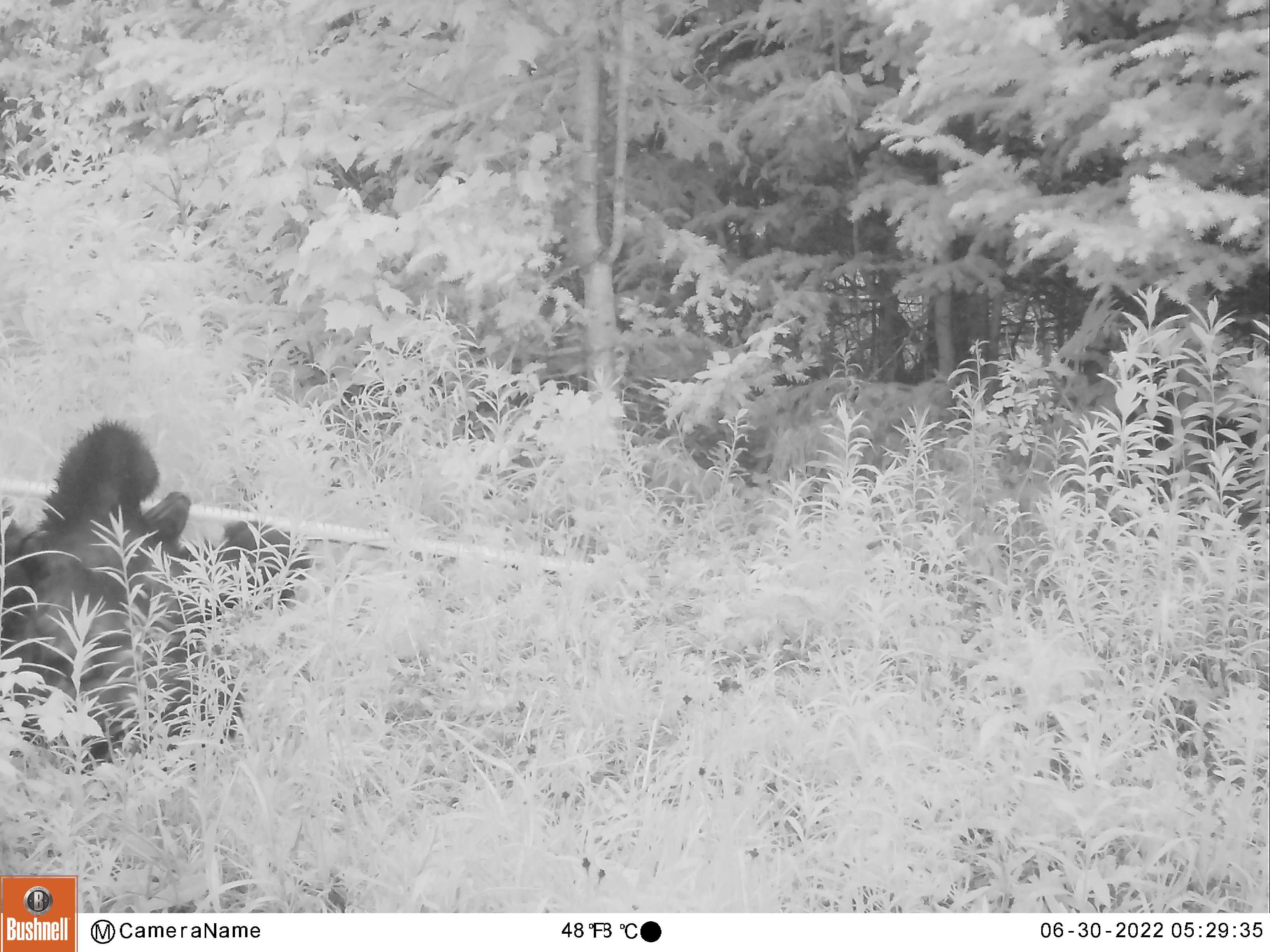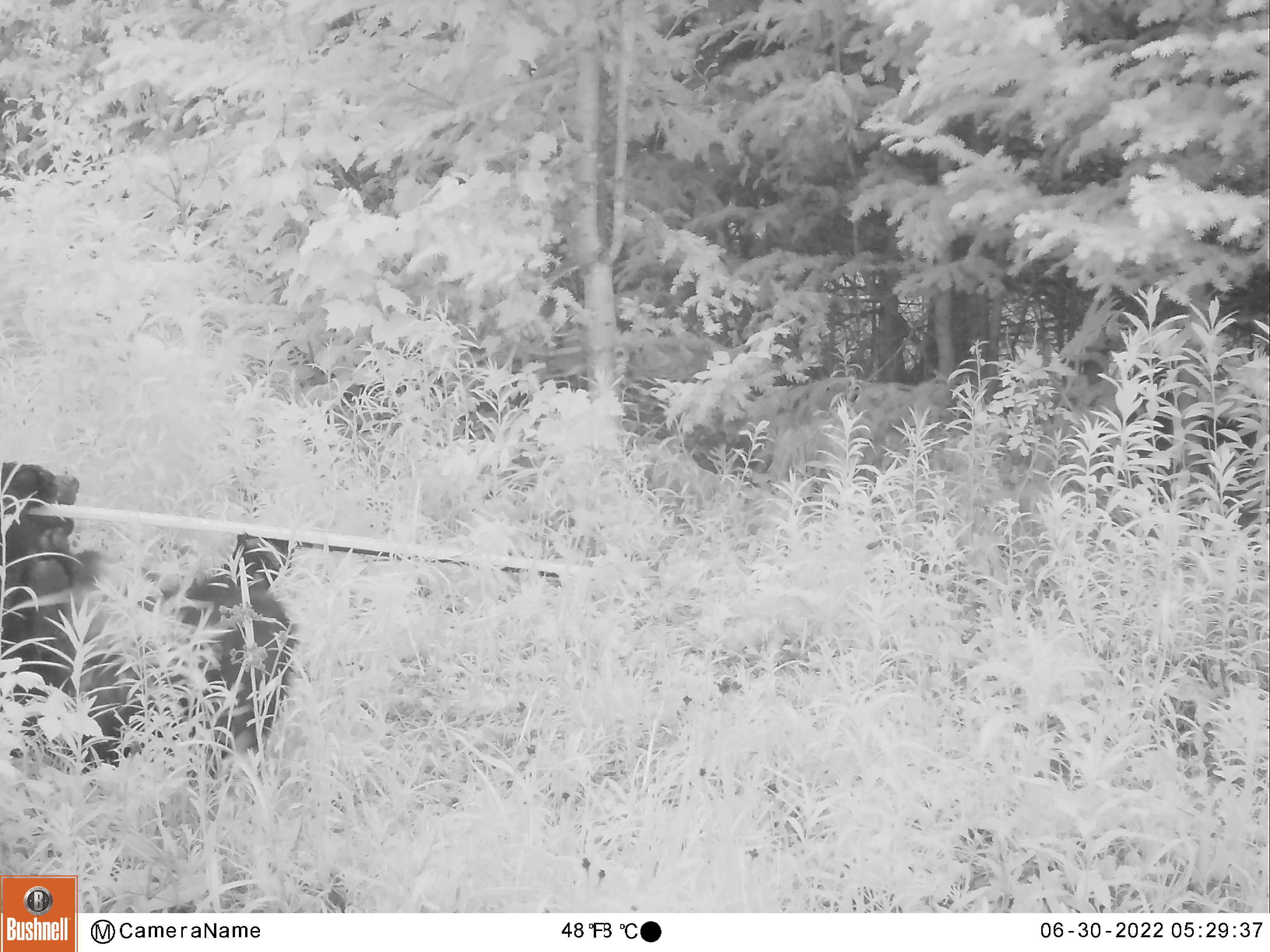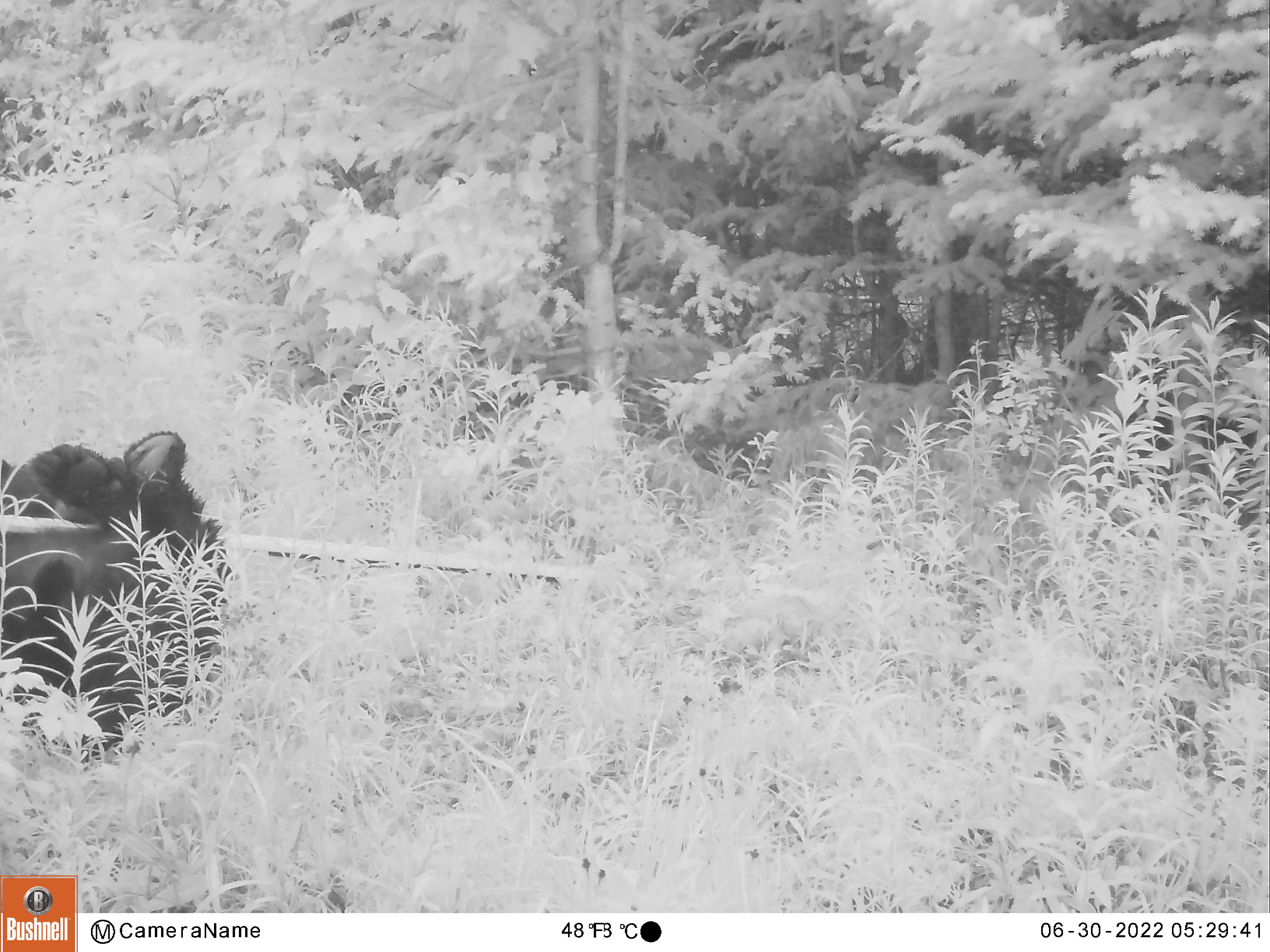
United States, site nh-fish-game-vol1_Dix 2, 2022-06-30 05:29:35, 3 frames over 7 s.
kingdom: Animalia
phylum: Chordata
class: Mammalia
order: Carnivora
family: Ursidae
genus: Ursus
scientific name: Ursus americanus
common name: black bear